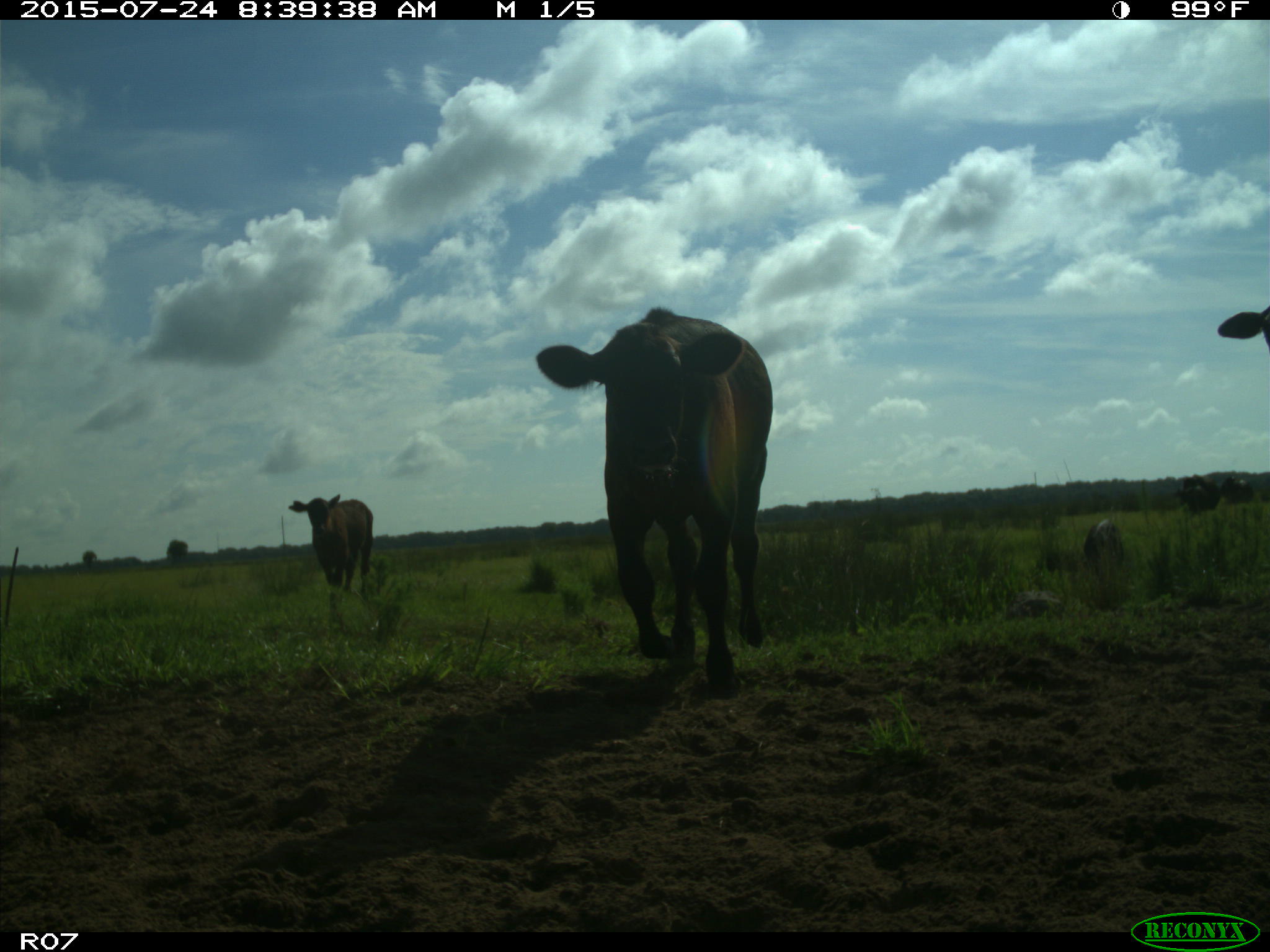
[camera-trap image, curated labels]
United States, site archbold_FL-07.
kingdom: Animalia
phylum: Chordata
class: Mammalia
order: Artiodactyla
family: Bovidae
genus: Bos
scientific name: Bos taurus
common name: domestic cow